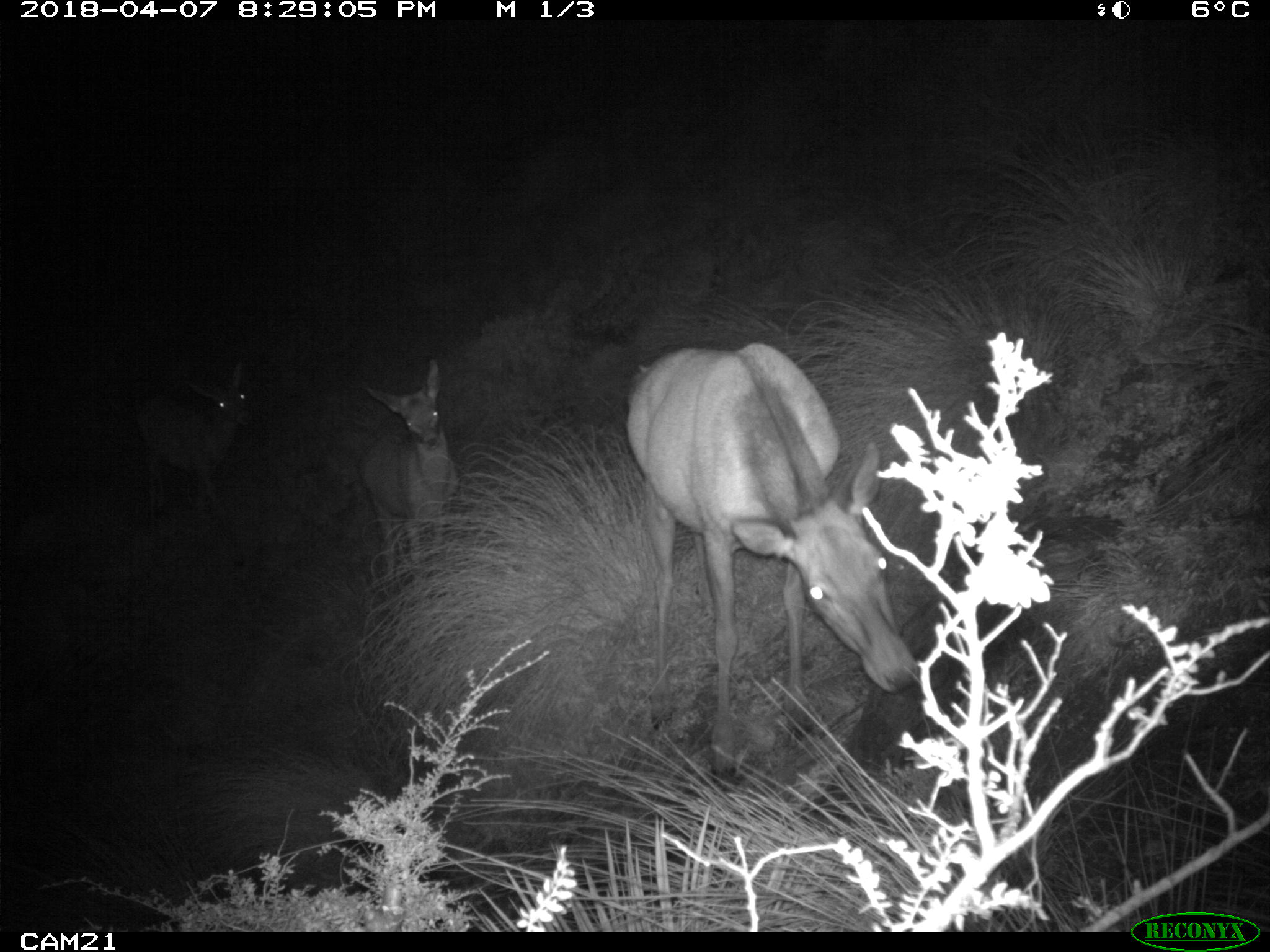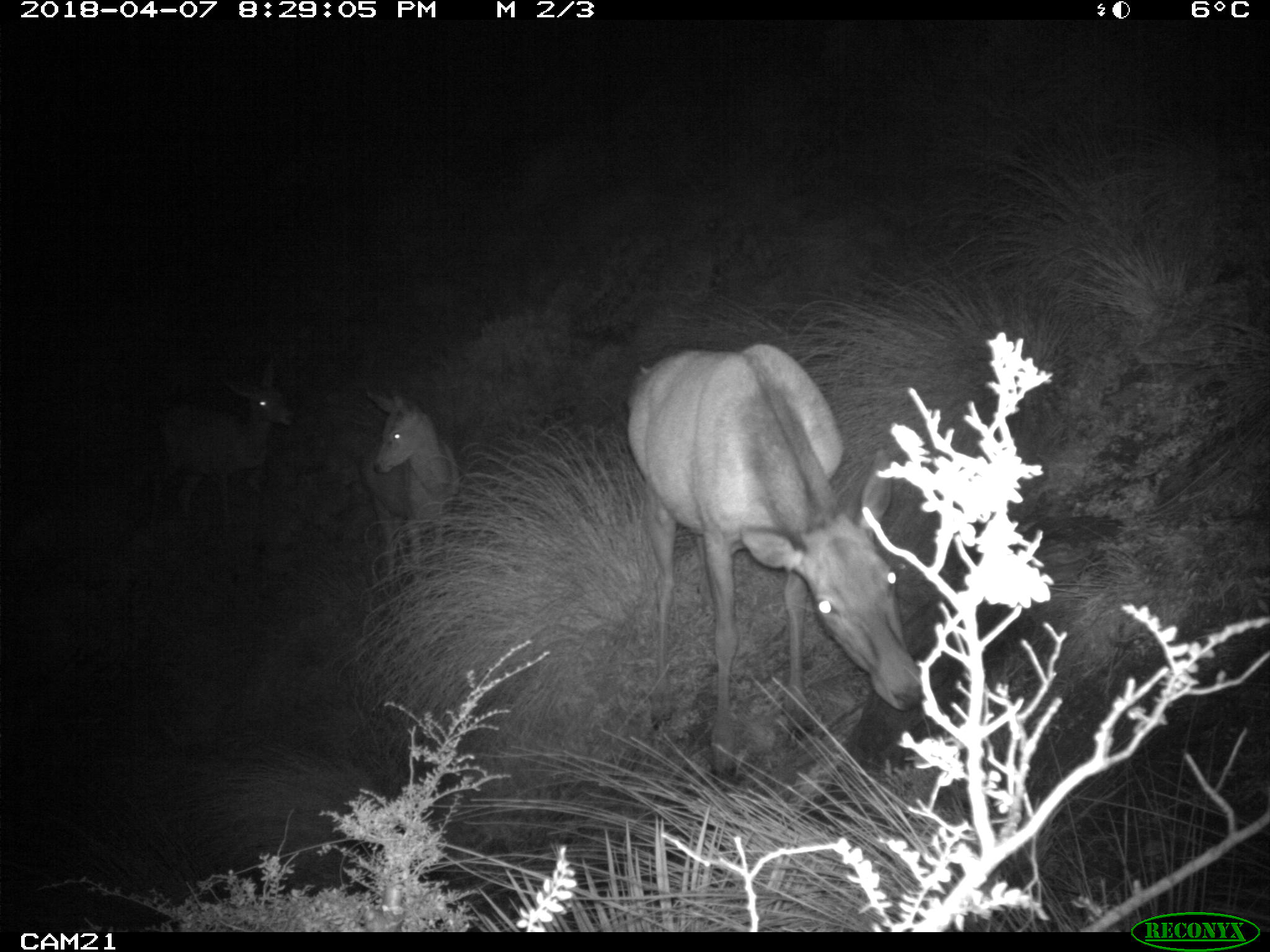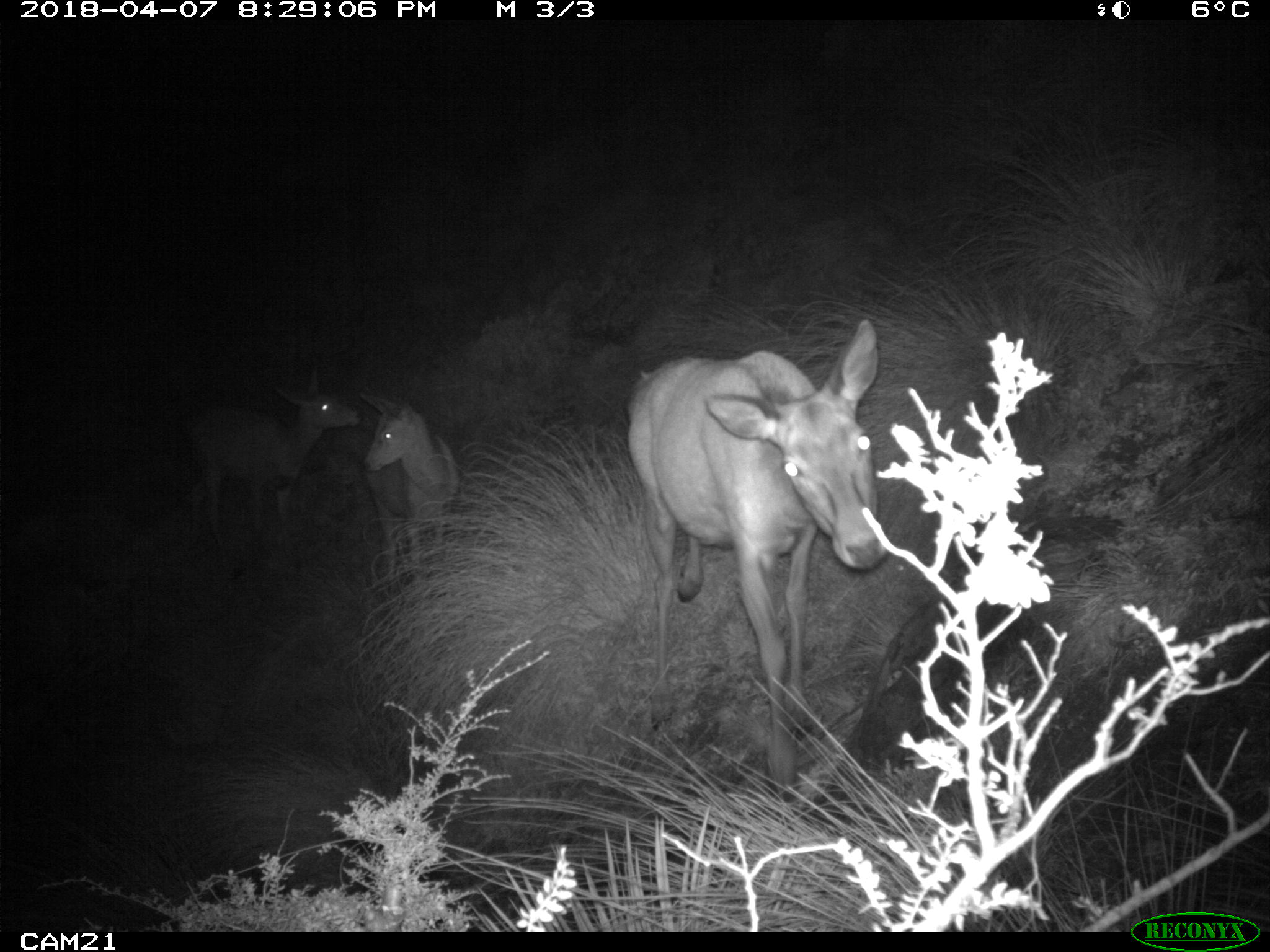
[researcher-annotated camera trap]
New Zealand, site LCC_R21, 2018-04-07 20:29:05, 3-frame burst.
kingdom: Animalia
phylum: Chordata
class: Mammalia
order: Artiodactyla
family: Cervidae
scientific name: Cervidae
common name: deer